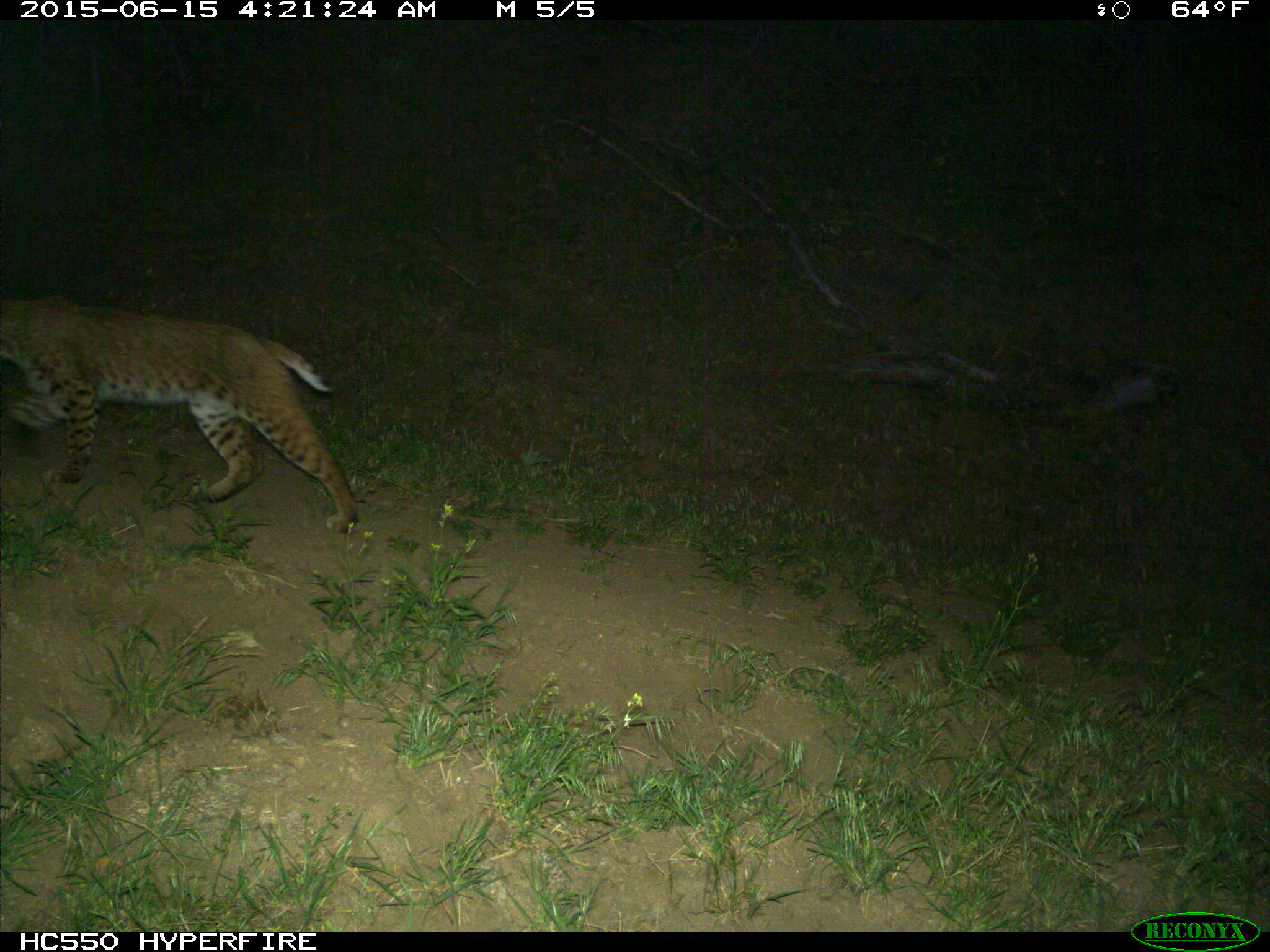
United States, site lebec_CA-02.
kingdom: Animalia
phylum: Chordata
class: Mammalia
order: Carnivora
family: Felidae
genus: Lynx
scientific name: Lynx rufus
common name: bobcat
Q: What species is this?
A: Lynx rufus (bobcat).